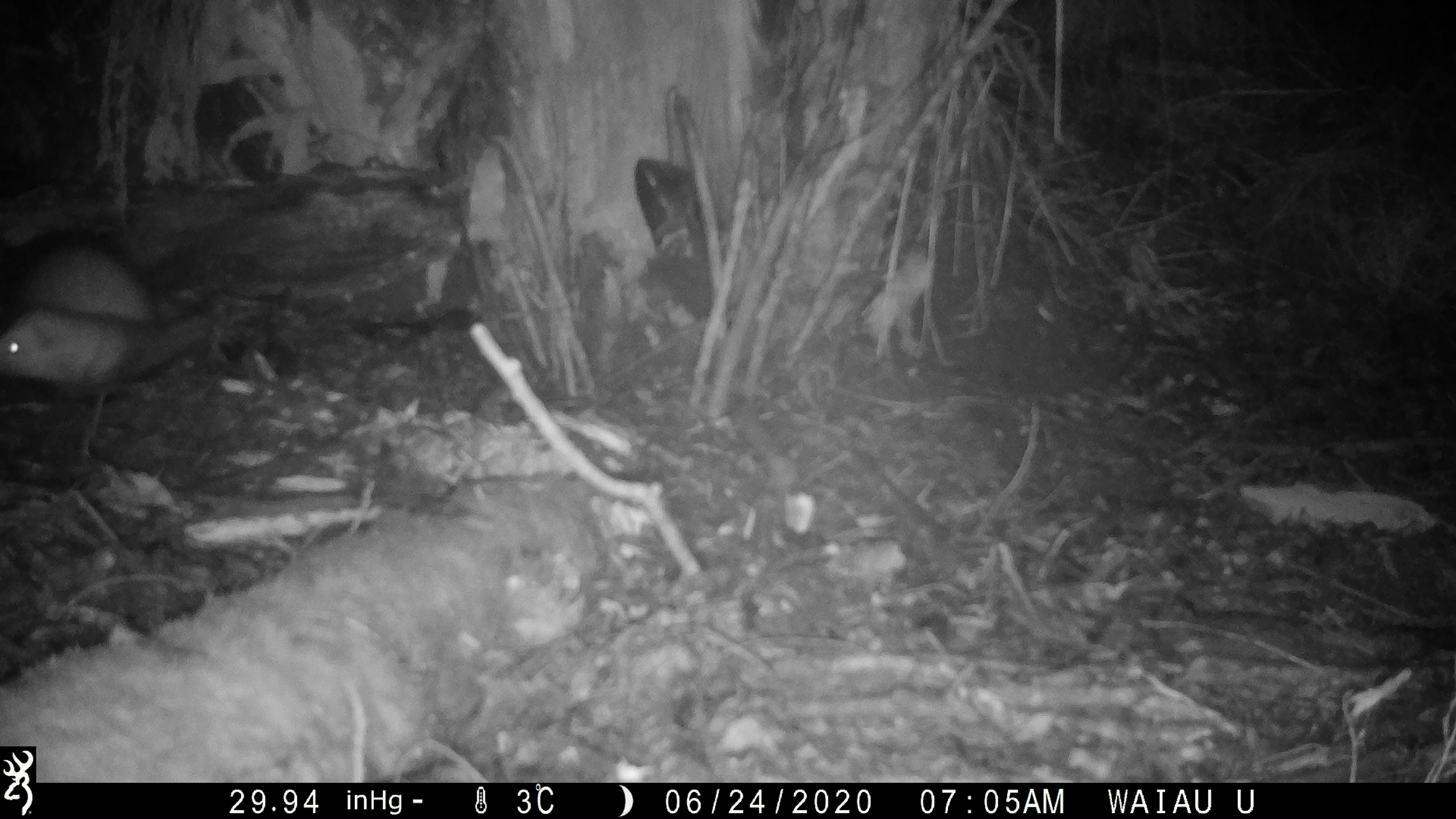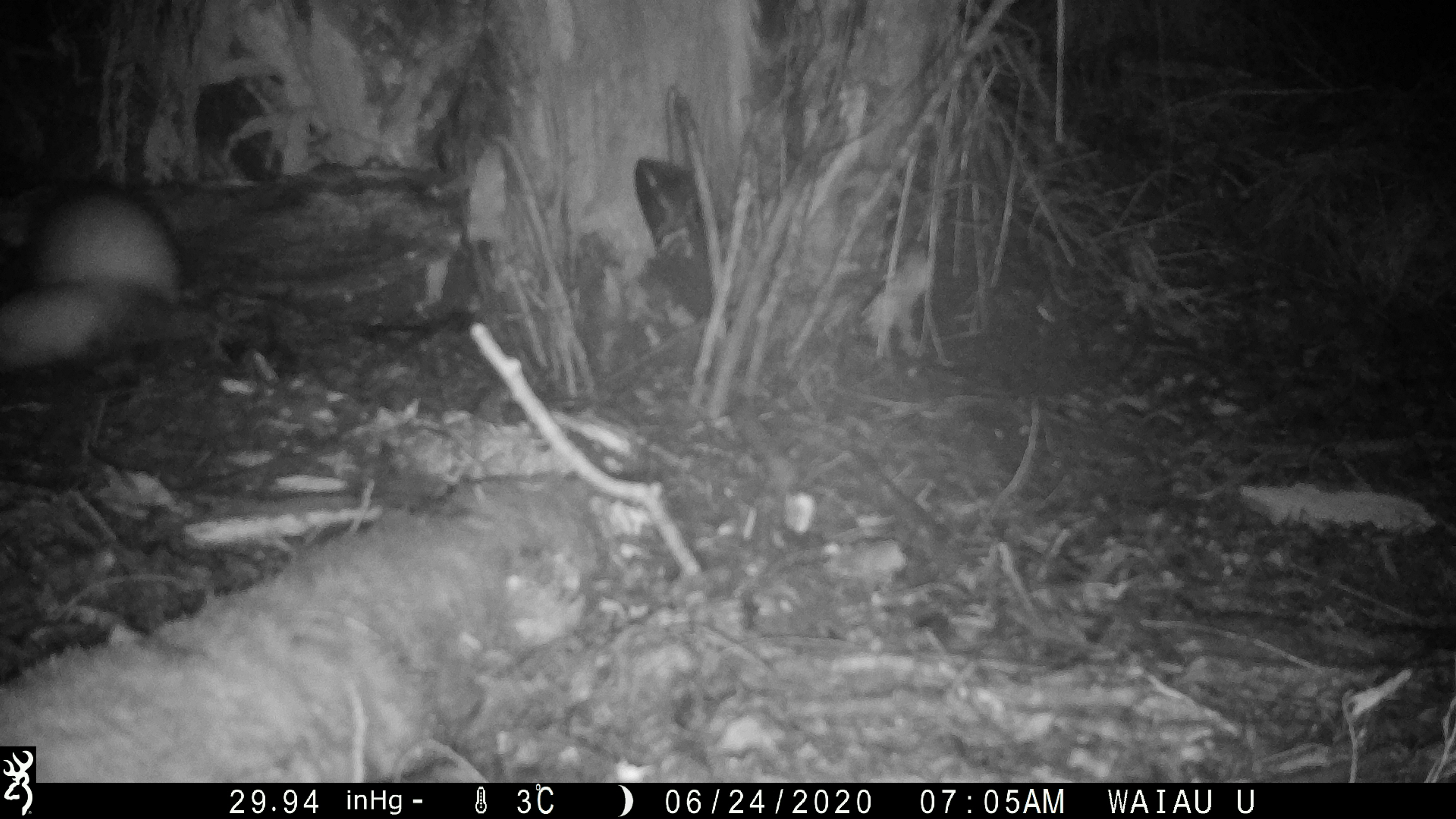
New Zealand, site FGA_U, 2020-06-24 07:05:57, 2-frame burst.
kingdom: Animalia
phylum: Chordata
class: Mammalia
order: Carnivora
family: Mustelidae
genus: Mustela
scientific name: Mustela furo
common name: ferret